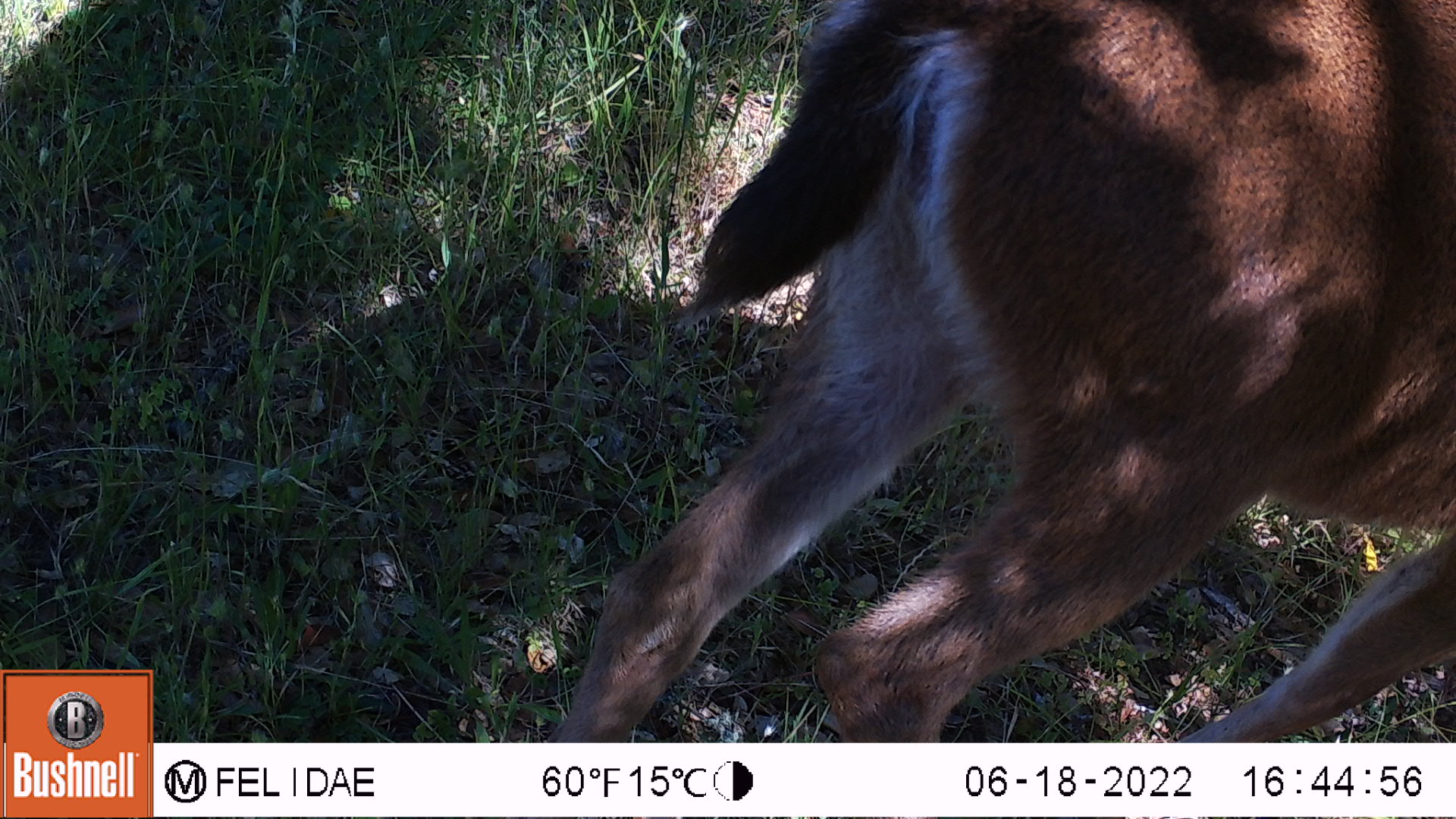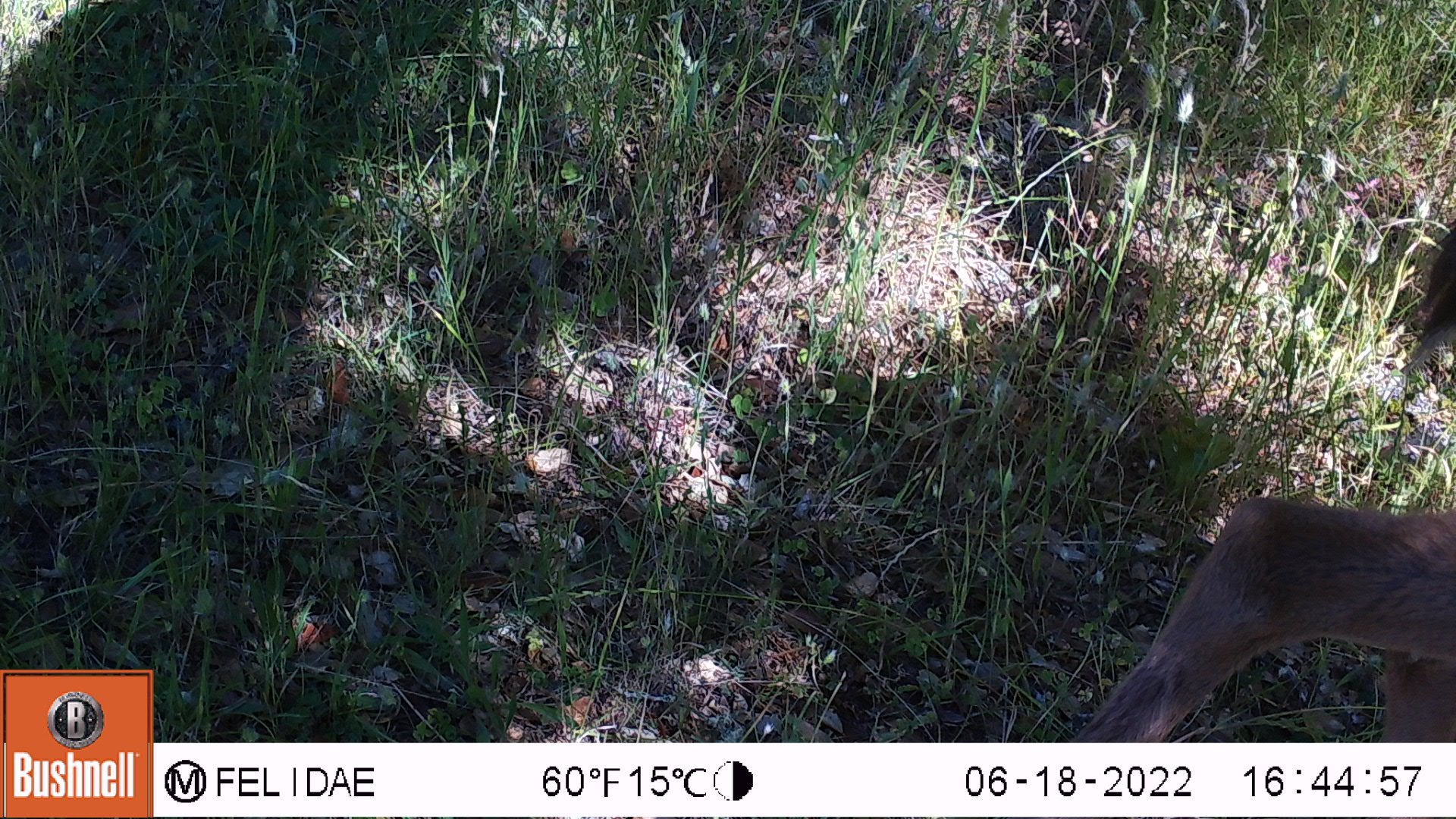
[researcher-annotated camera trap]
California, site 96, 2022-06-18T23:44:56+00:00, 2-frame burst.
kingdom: Animalia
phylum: Chordata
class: Mammalia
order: Artiodactyla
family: Cervidae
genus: Odocoileus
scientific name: Odocoileus hemionus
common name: mule deer